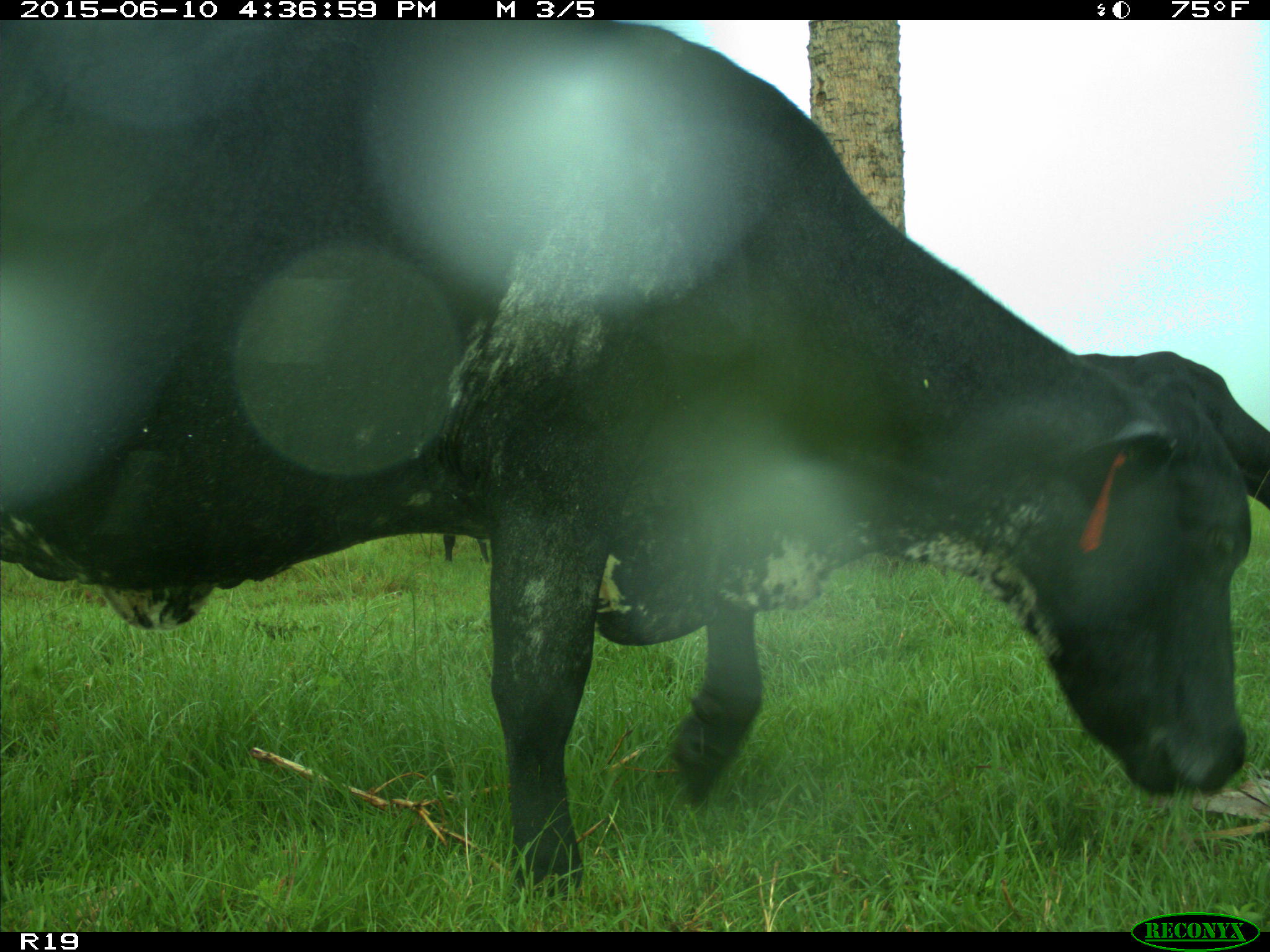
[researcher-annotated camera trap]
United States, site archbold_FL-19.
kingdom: Animalia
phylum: Chordata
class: Mammalia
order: Artiodactyla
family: Bovidae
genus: Bos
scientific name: Bos taurus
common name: domestic cow